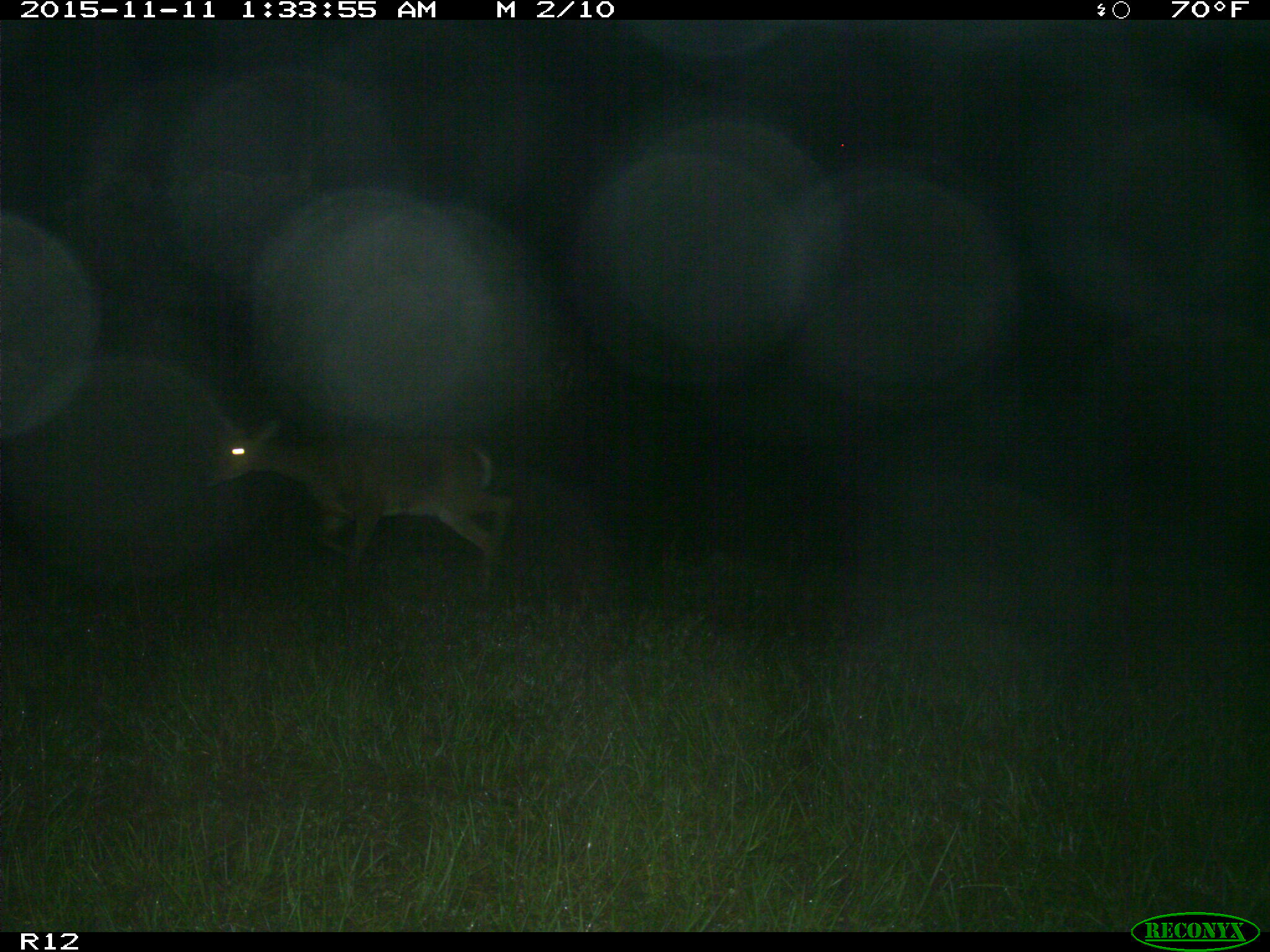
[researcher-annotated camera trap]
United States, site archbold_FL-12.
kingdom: Animalia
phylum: Chordata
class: Mammalia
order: Artiodactyla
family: Cervidae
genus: Odocoileus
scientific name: Odocoileus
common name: deer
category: unidentified deer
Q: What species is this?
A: Unidentified deer (deer) (Odocoileus).